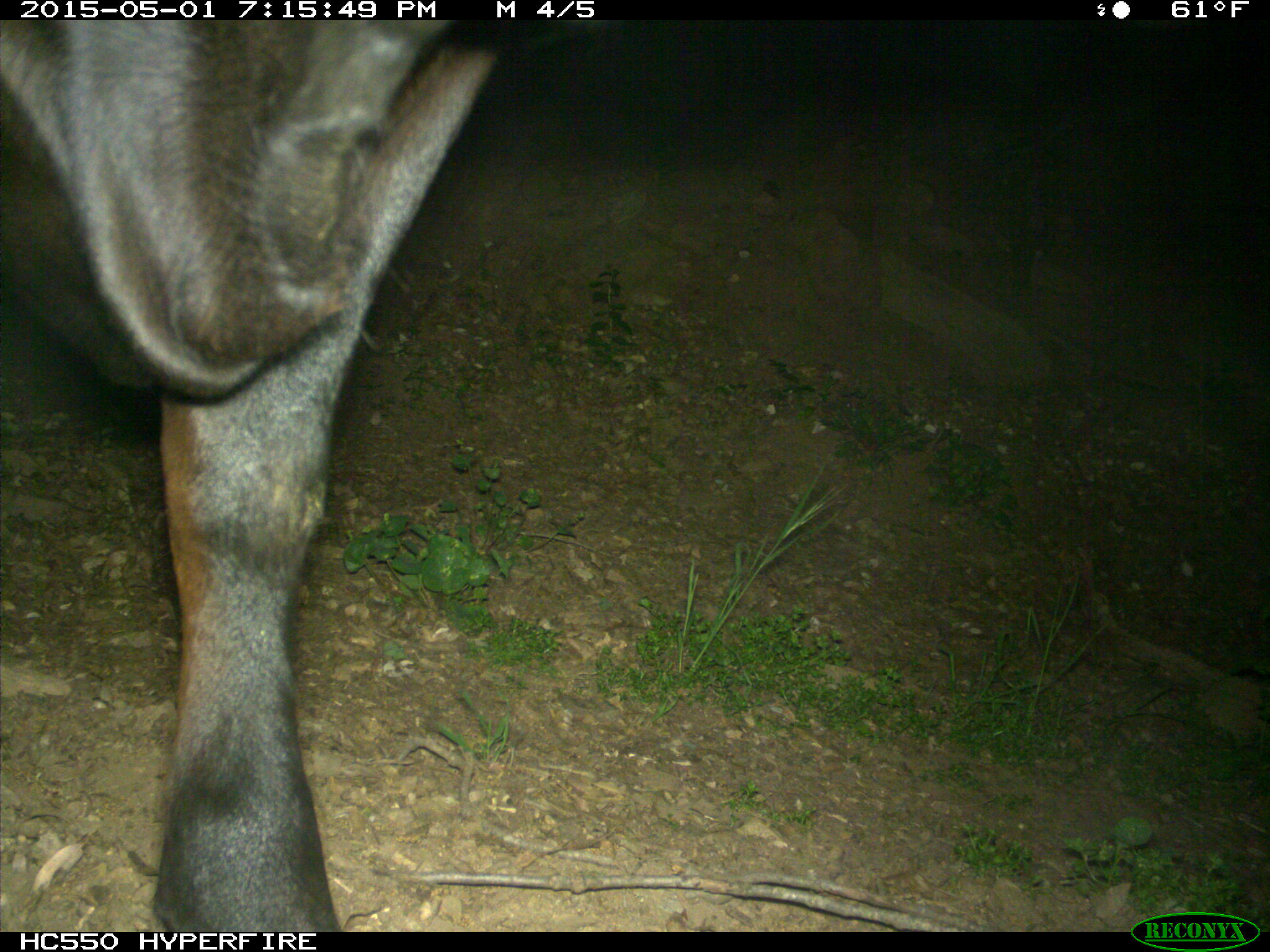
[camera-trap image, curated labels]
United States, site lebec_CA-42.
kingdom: Animalia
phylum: Chordata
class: Mammalia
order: Artiodactyla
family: Bovidae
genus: Bos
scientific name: Bos taurus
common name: domestic cow